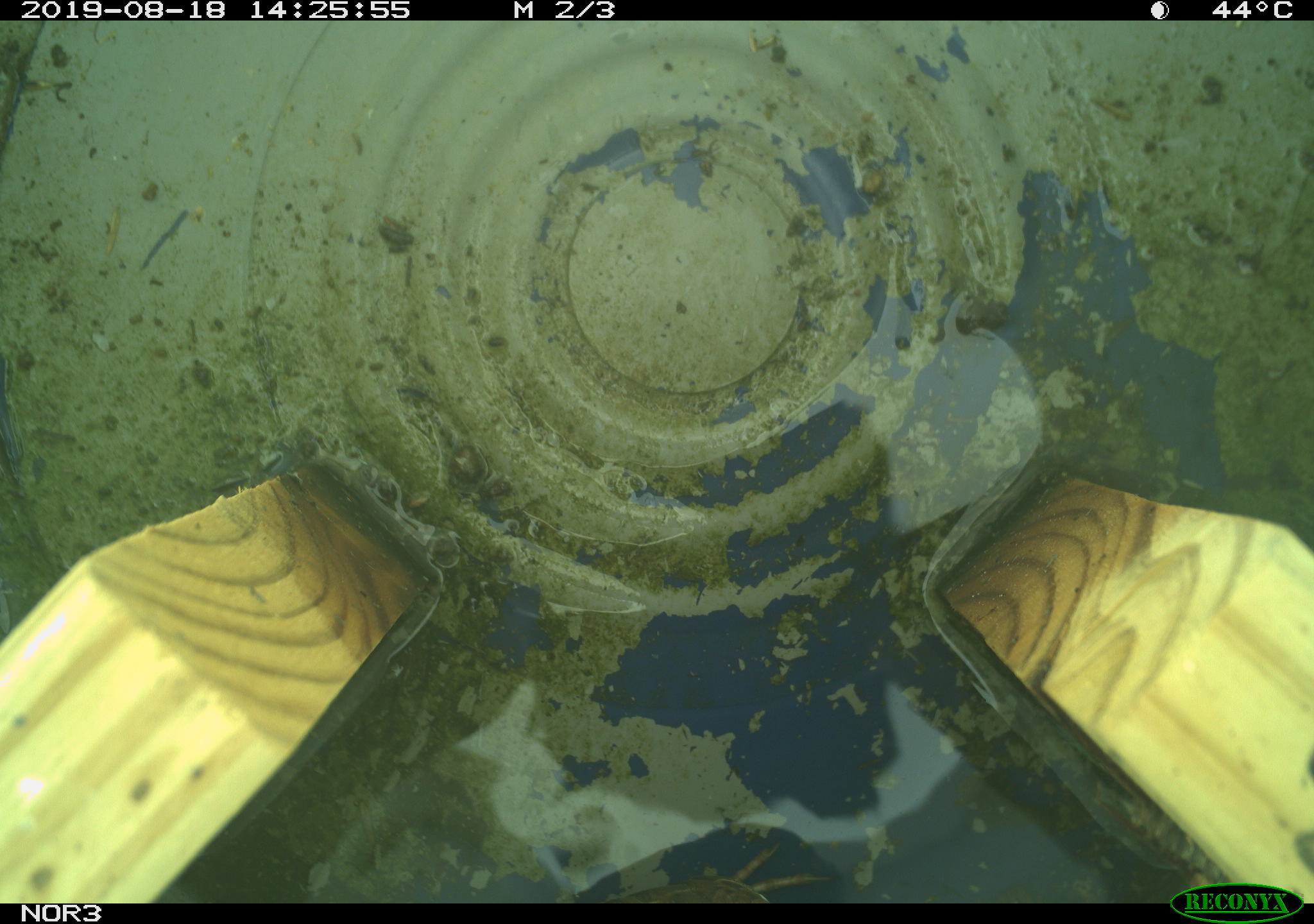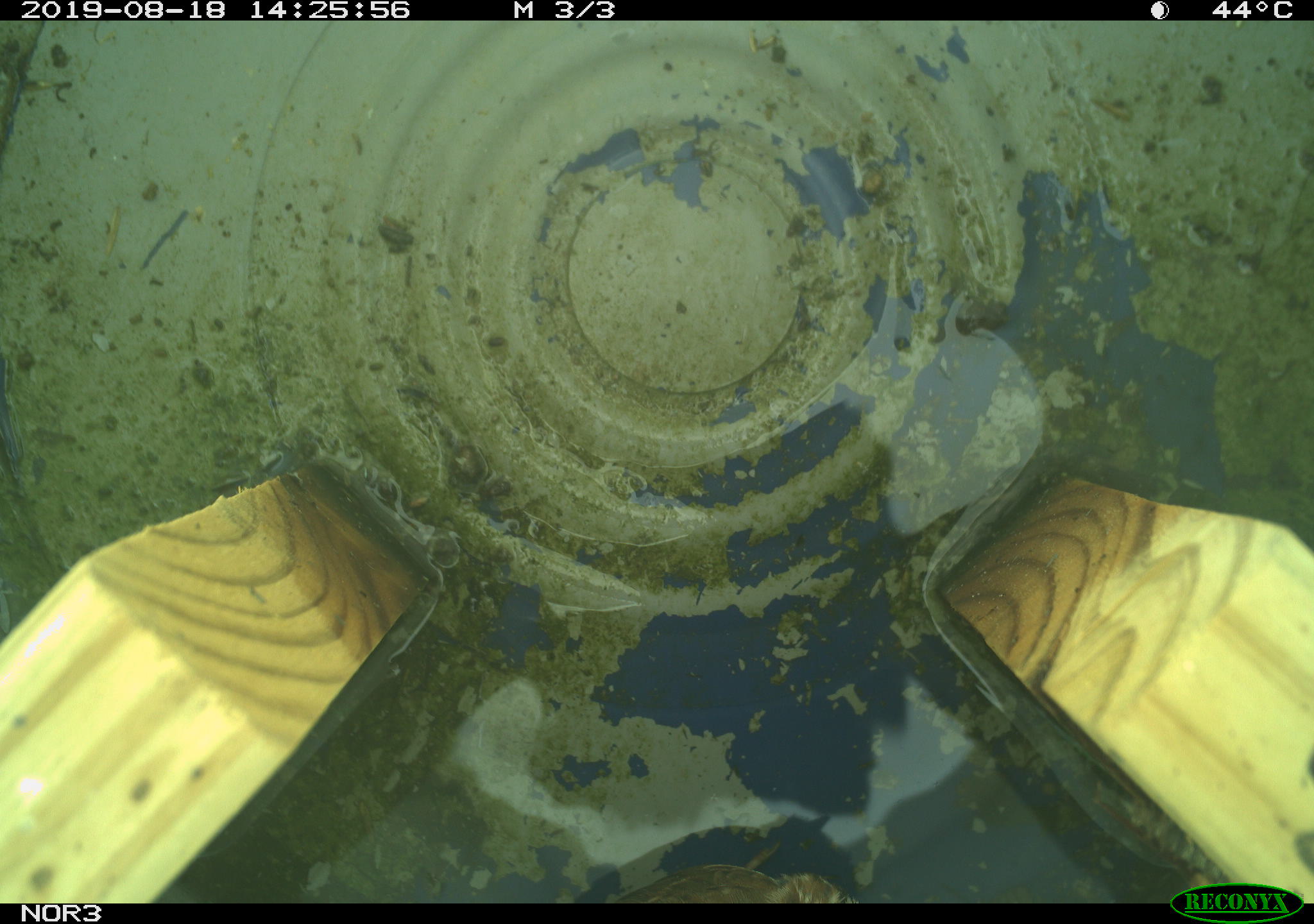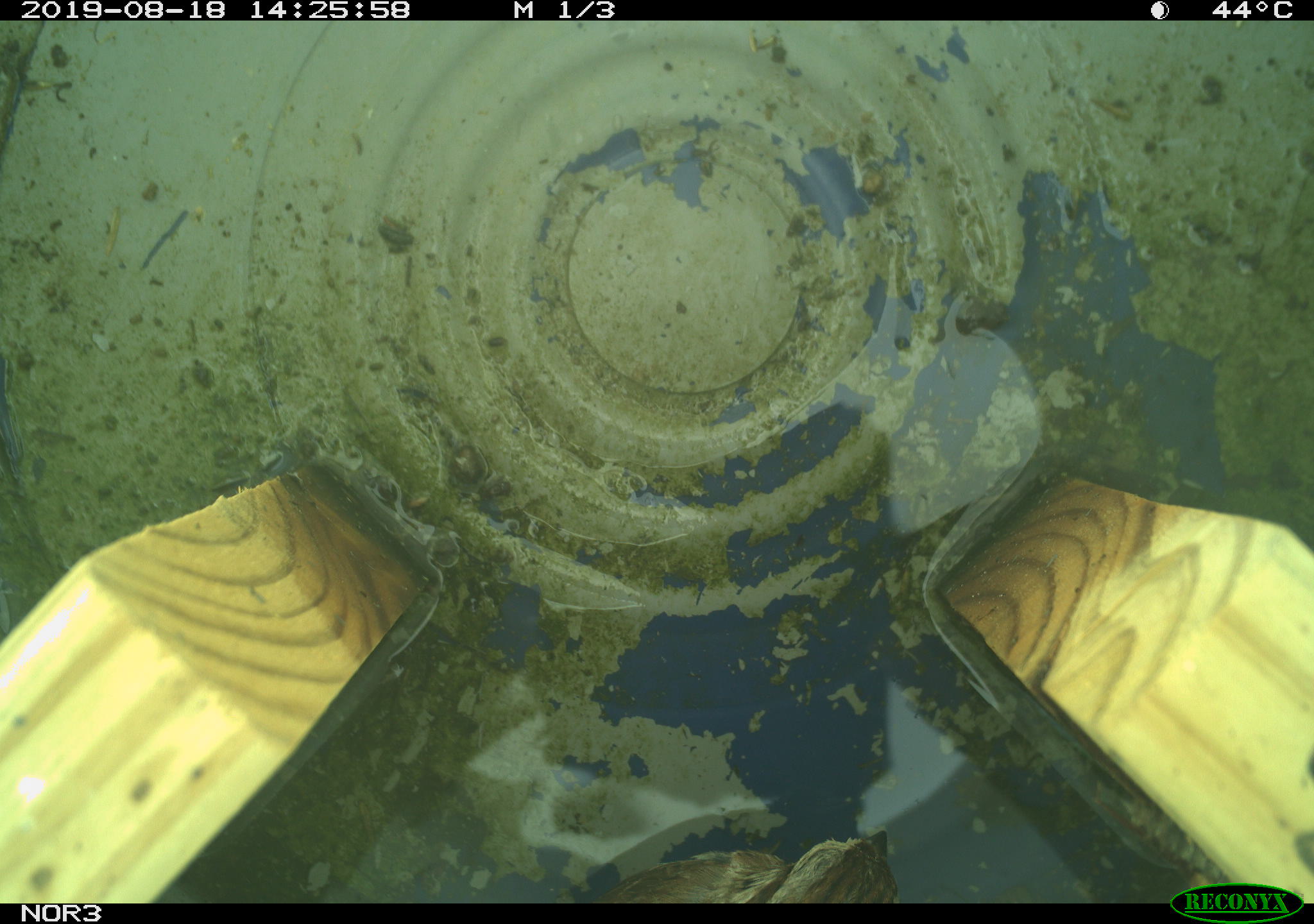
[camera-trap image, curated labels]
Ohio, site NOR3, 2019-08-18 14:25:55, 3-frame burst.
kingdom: Animalia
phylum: Chordata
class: Aves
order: Passeriformes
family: Passerellidae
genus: Melospiza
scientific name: Melospiza melodia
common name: song sparrow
Song sparrow (Melospiza melodia).